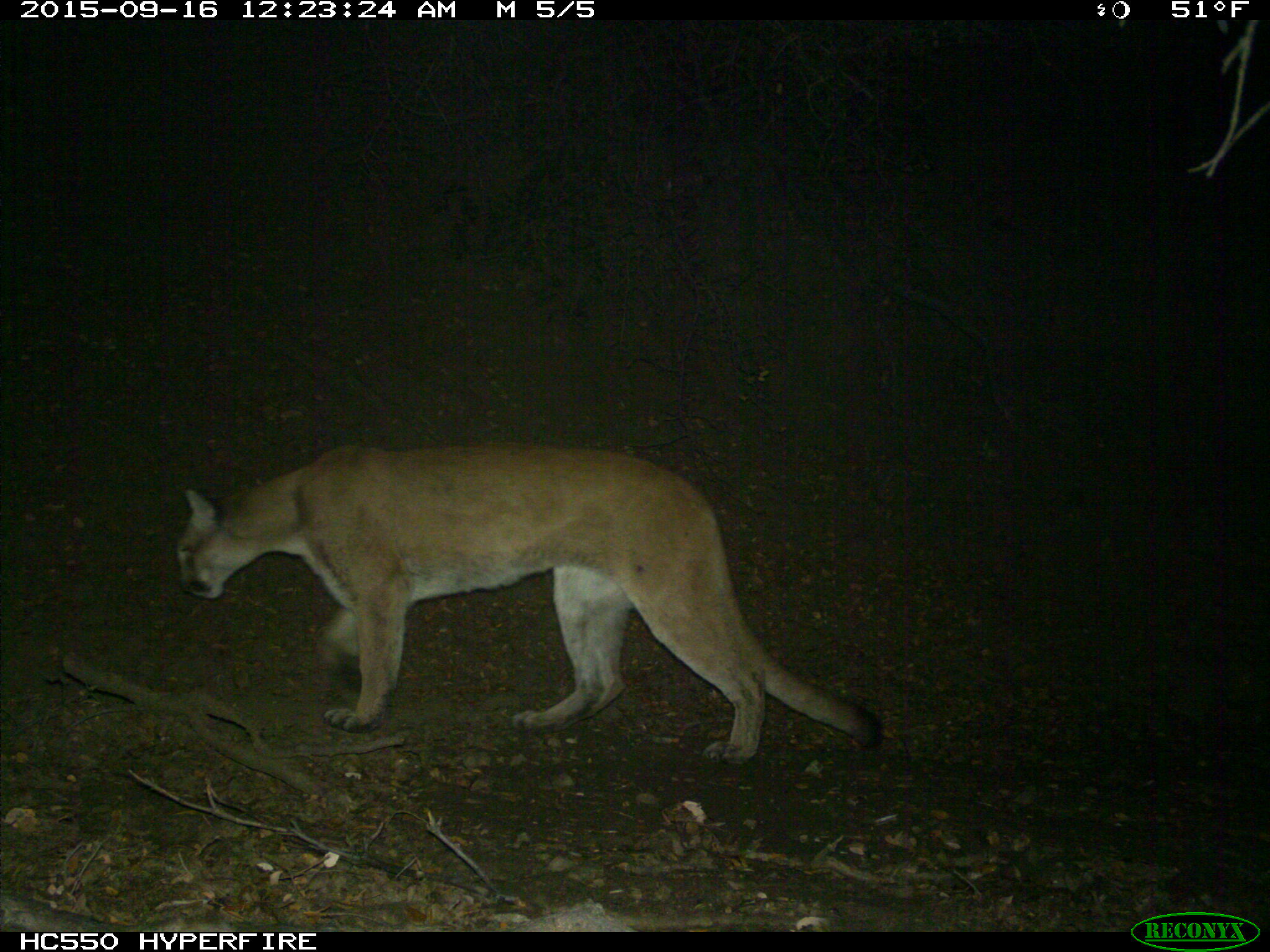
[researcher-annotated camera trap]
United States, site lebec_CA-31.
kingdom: Animalia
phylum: Chordata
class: Mammalia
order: Carnivora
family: Felidae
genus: Puma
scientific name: Puma concolor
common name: mountain lion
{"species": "Puma concolor (mountain lion)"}